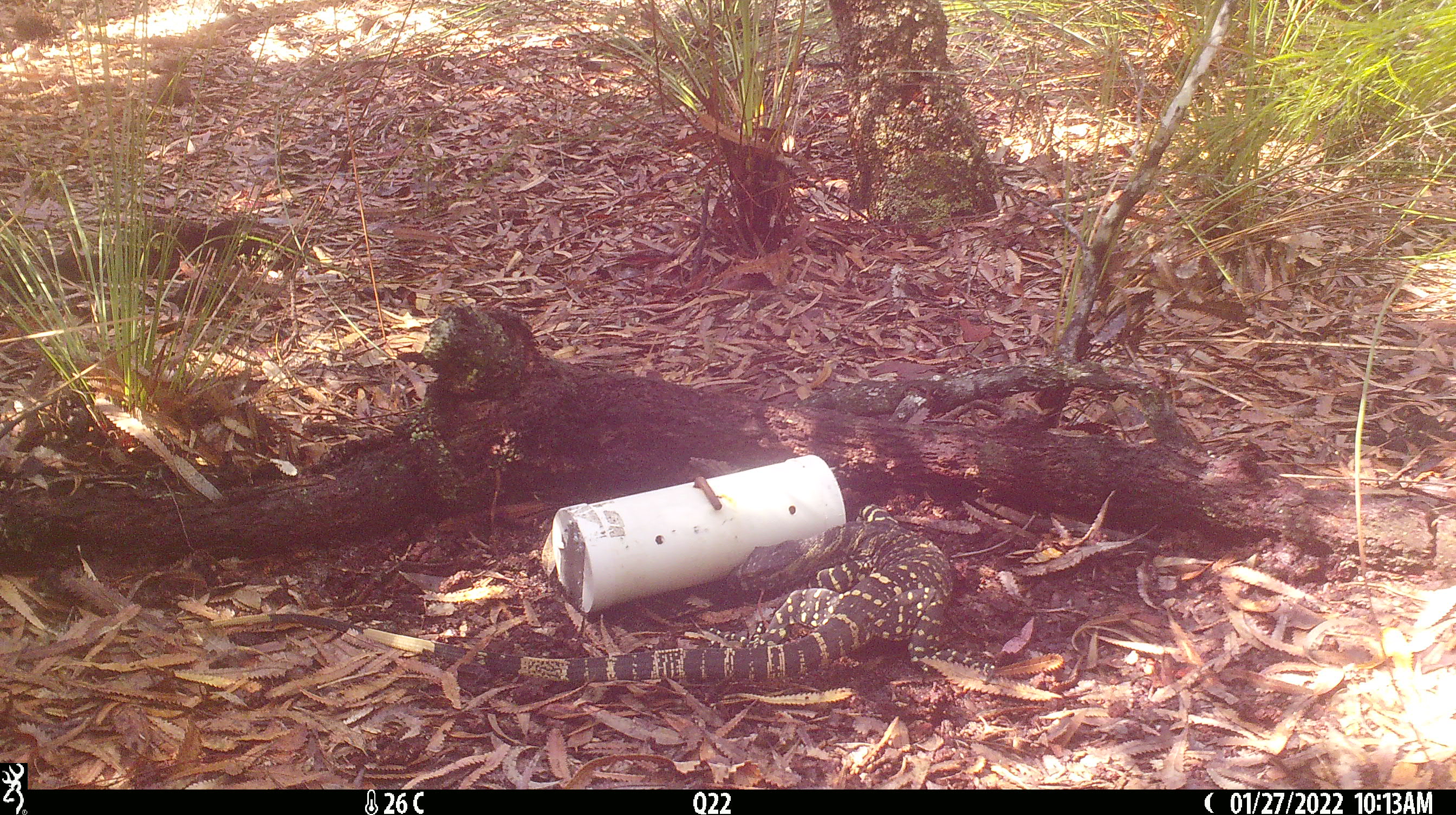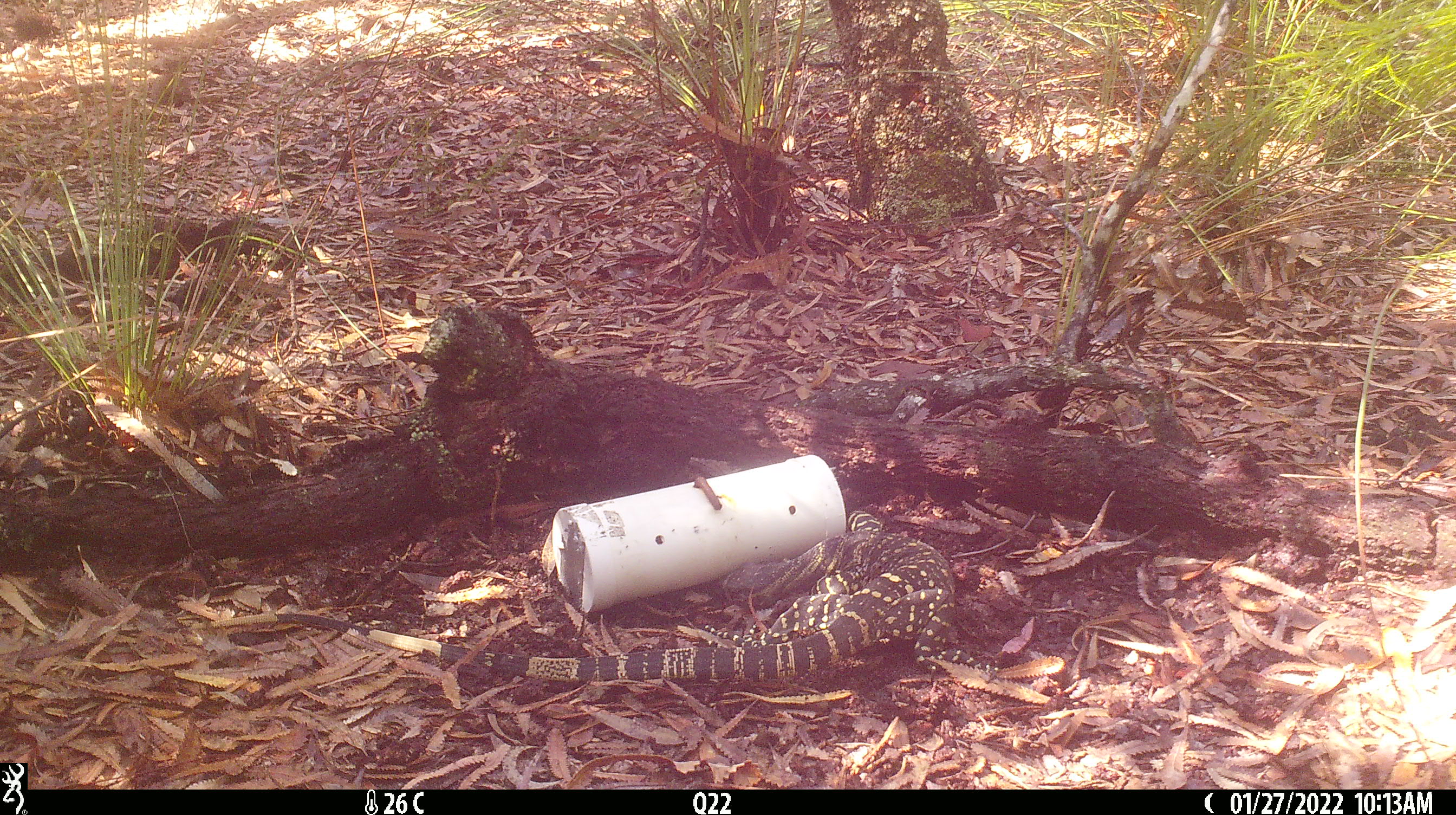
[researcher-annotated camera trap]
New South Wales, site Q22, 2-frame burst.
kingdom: Animalia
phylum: Chordata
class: Reptilia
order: Squamata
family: Varanidae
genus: Varanus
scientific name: Varanus varius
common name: lace monitor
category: goanna